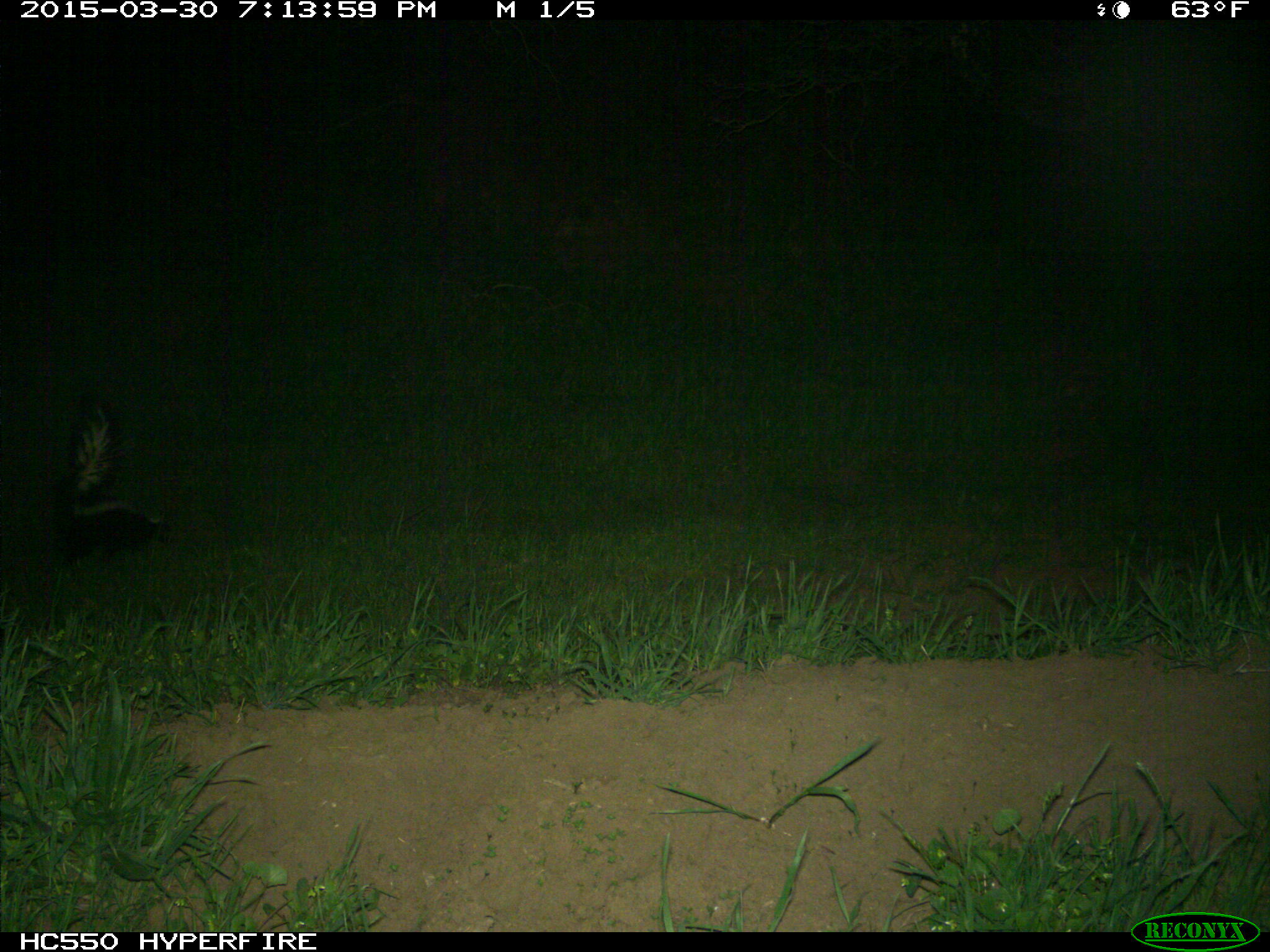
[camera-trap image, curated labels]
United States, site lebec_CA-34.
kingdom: Animalia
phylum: Chordata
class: Mammalia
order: Carnivora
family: Mephitidae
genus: Mephitis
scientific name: Mephitis mephitis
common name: striped skunk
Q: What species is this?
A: Mephitis mephitis (striped skunk).